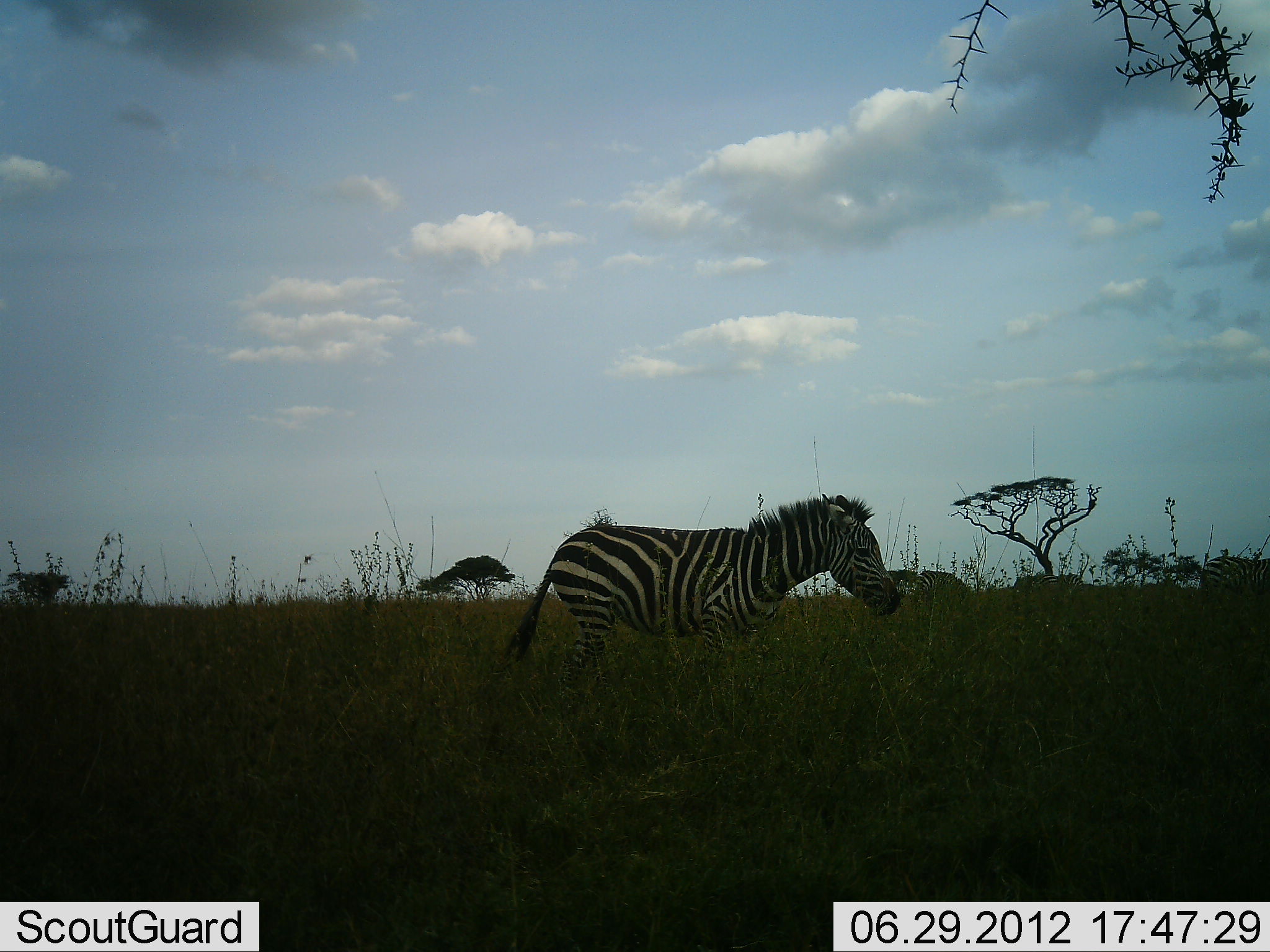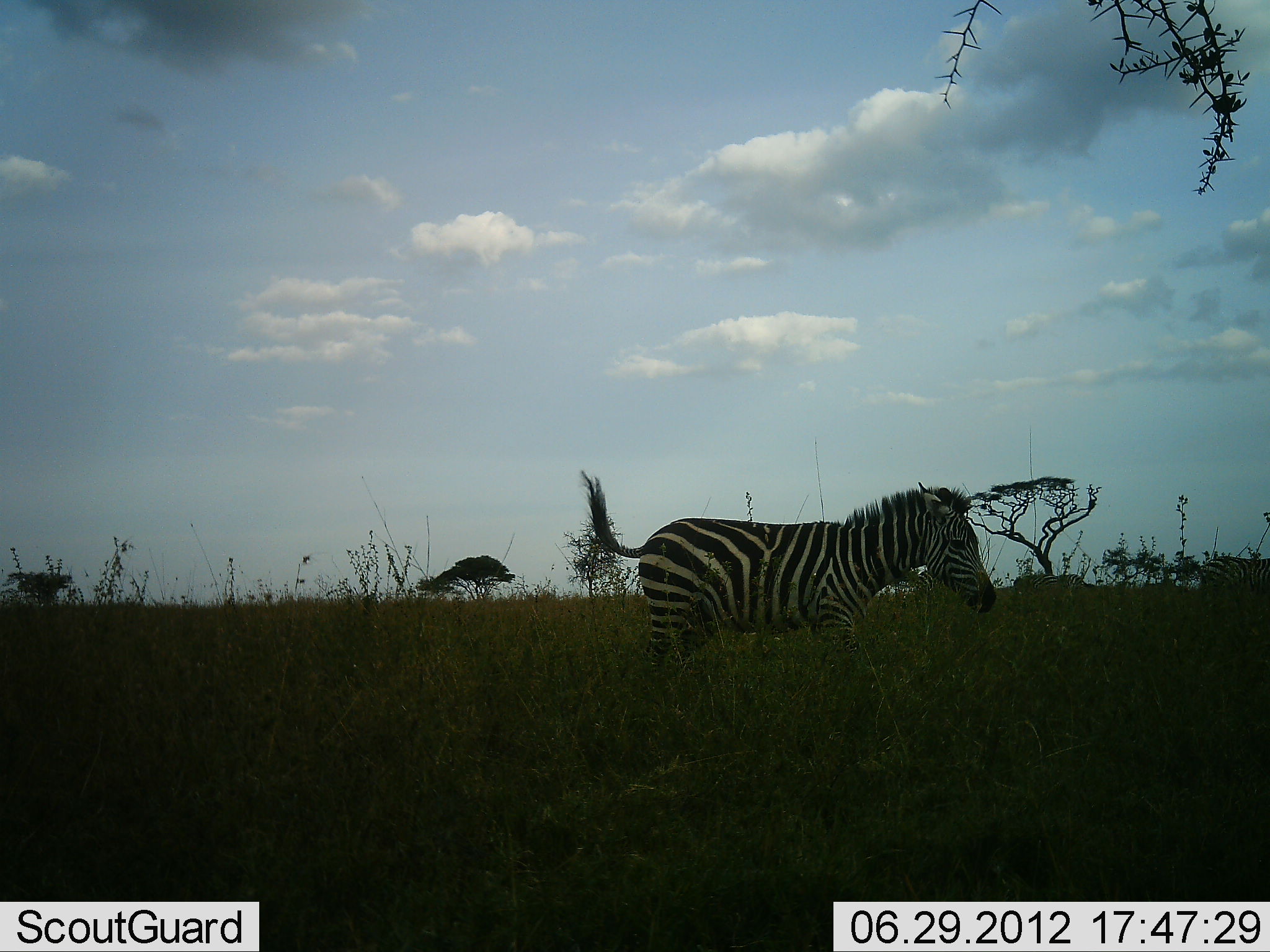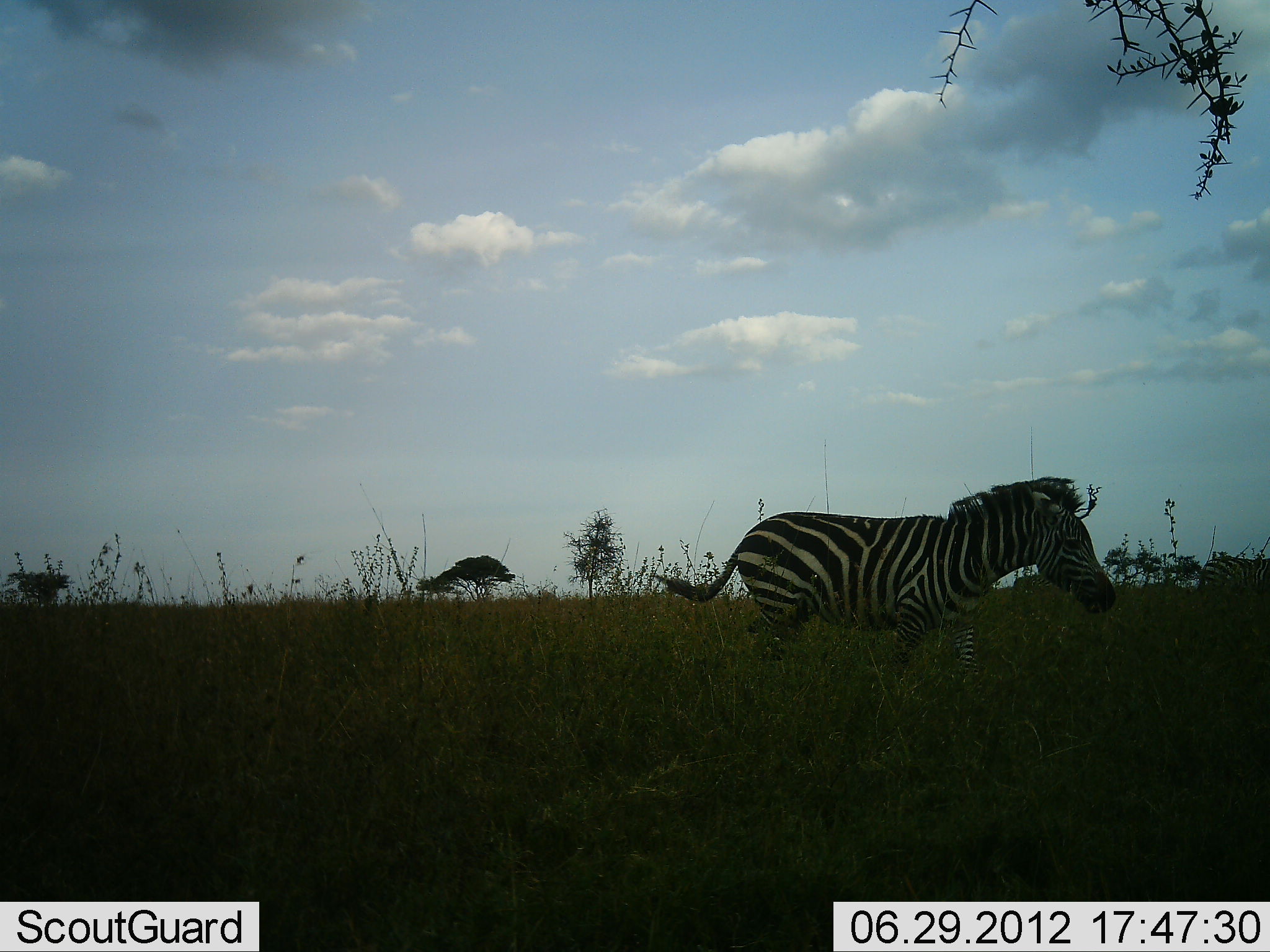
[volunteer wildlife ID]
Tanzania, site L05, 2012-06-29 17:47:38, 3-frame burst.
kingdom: Animalia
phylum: Chordata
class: Mammalia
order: Perissodactyla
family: Equidae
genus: Equus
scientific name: Equus quagga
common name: plains zebra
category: zebra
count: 1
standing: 20%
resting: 0%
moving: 80%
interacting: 0%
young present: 0%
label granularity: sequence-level